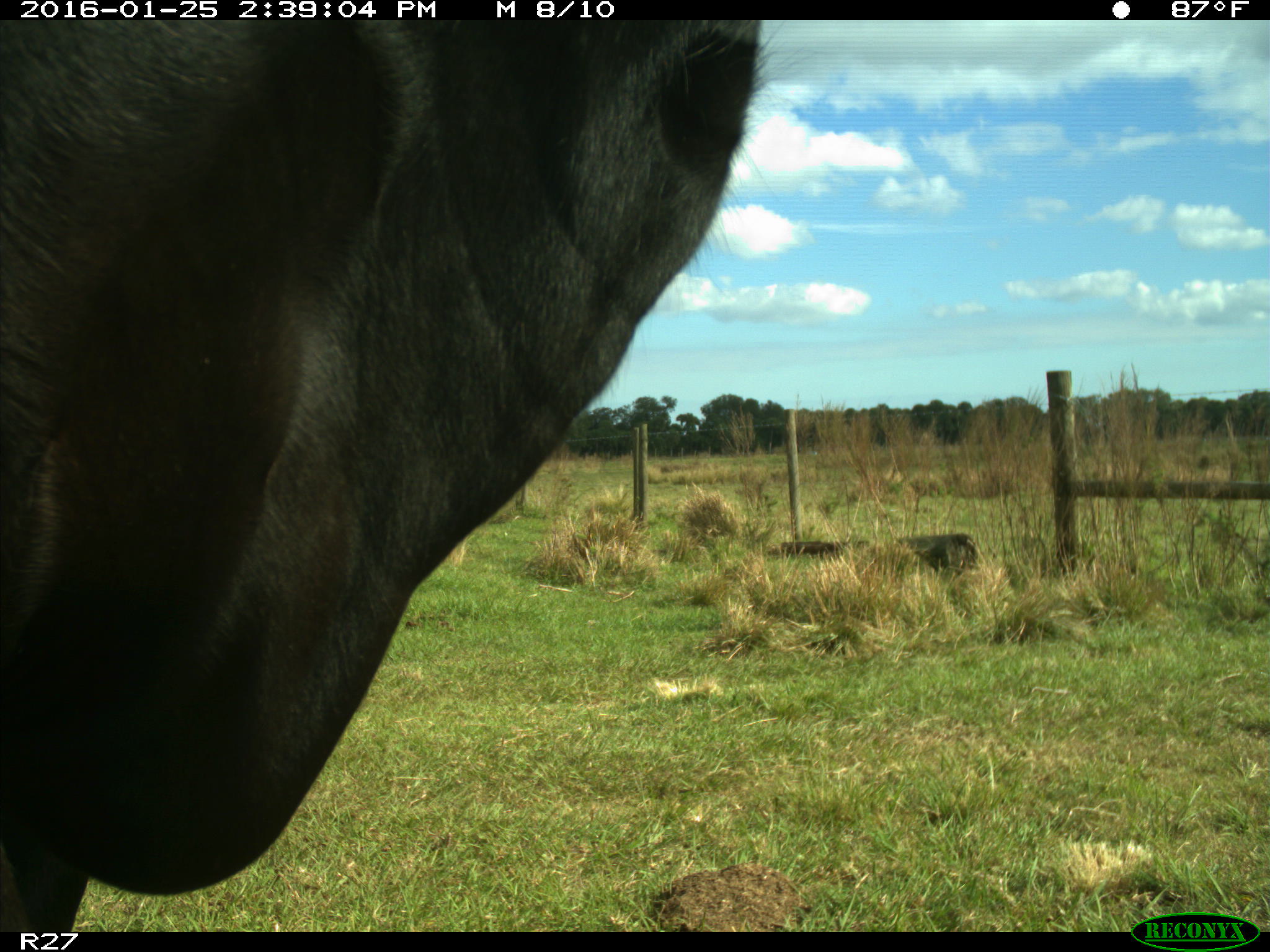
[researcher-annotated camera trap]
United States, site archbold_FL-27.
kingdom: Animalia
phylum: Chordata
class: Mammalia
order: Artiodactyla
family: Bovidae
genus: Bos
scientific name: Bos taurus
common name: domestic cow